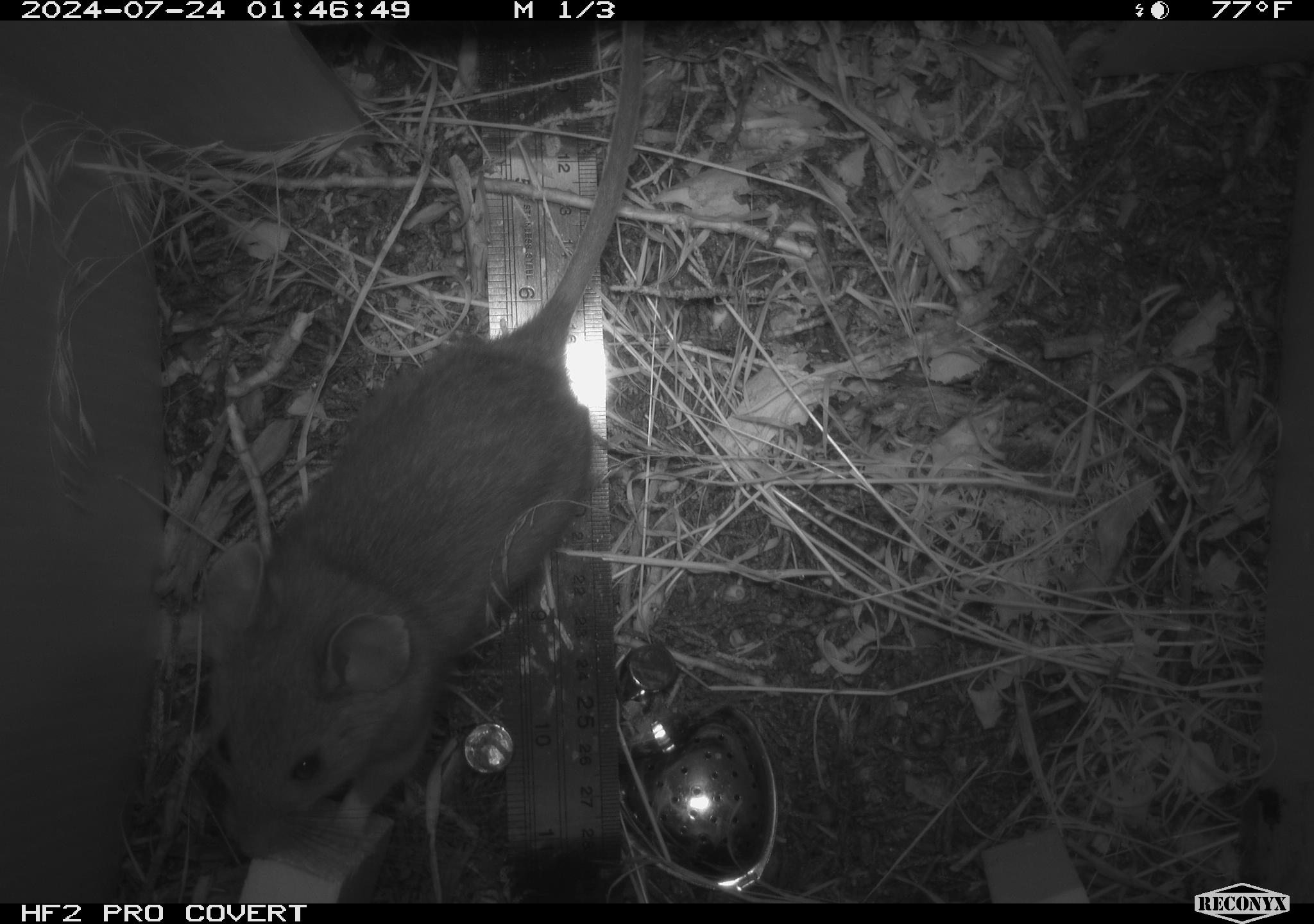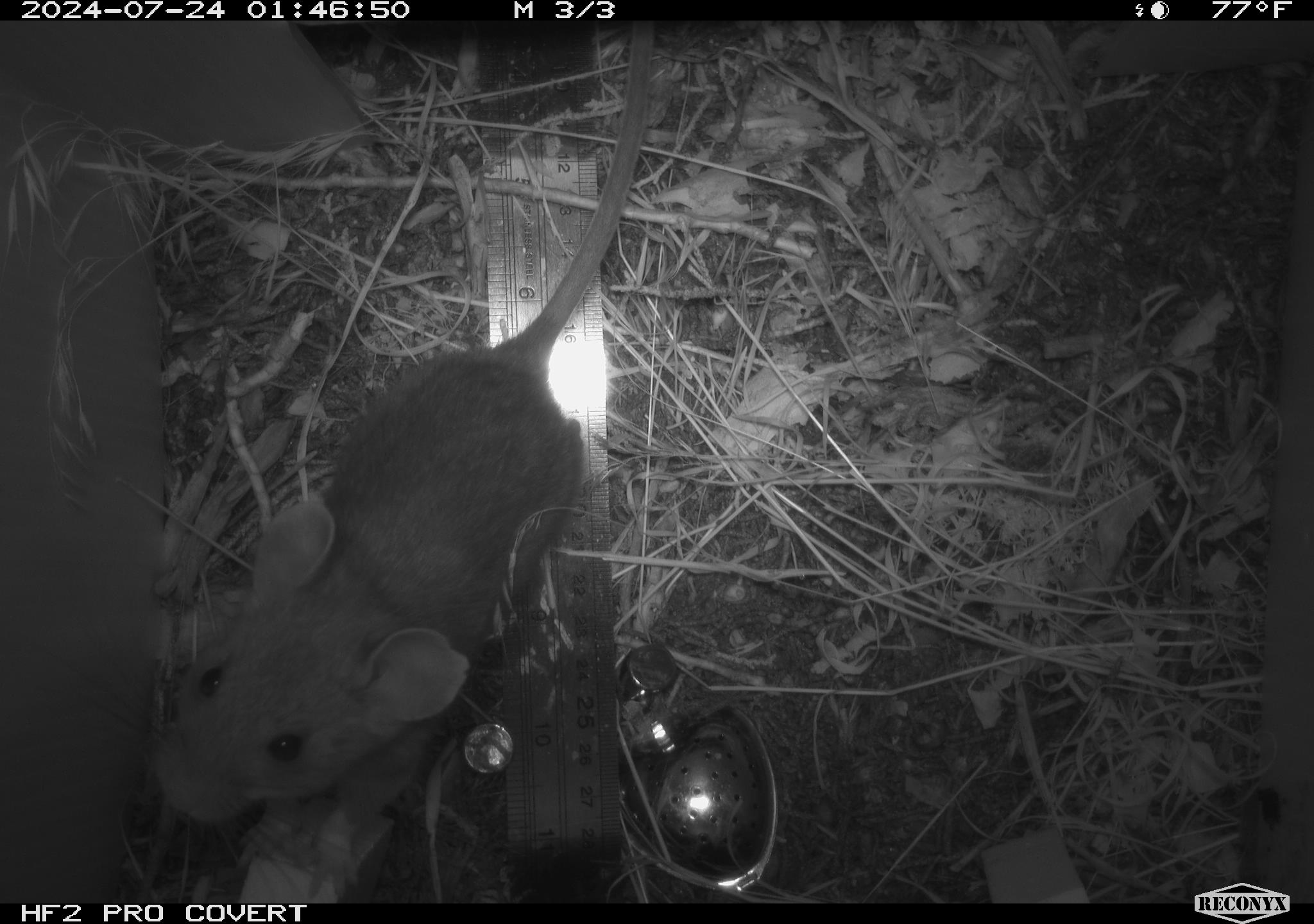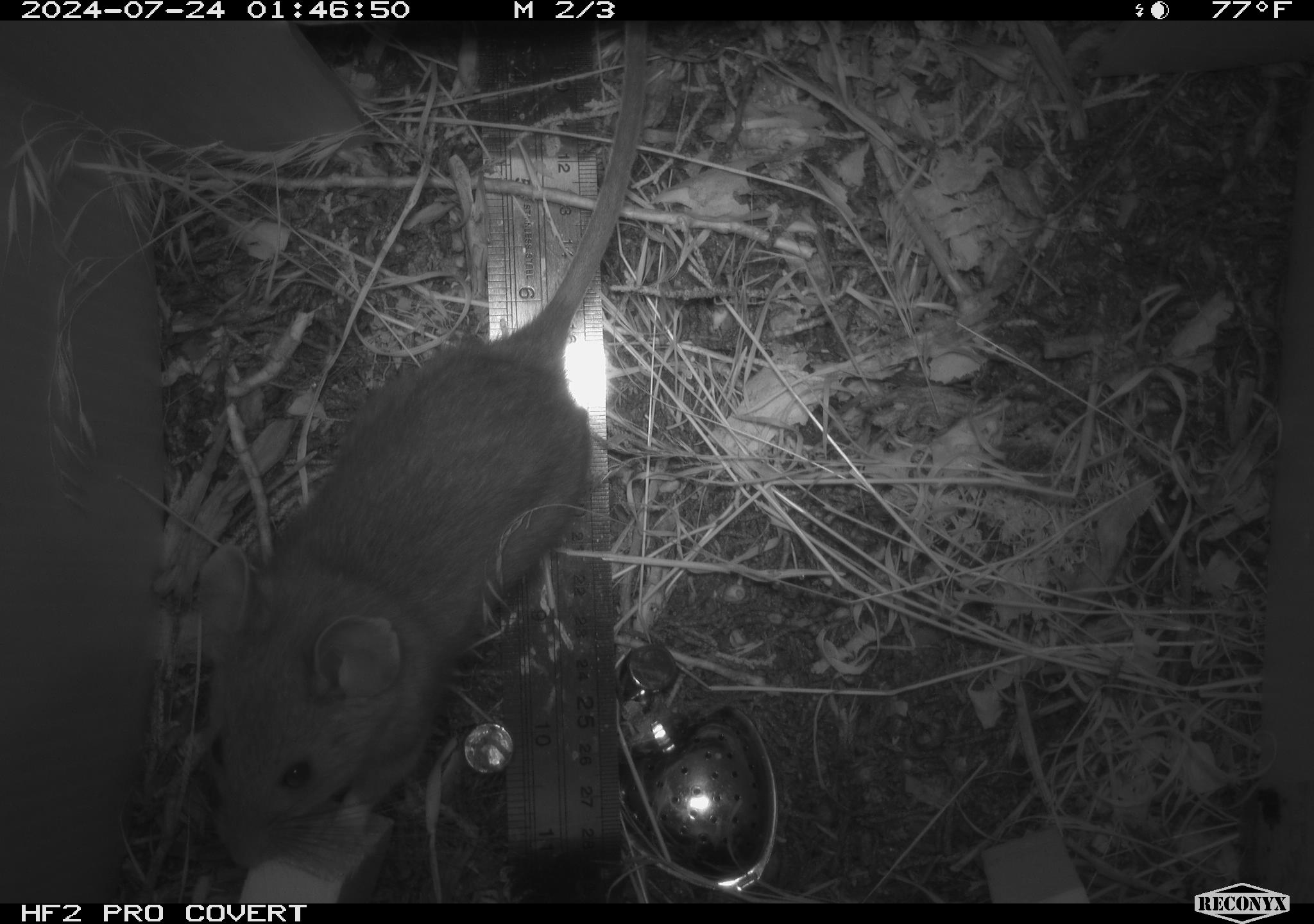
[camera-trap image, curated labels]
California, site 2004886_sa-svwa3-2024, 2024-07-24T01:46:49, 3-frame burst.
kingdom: Animalia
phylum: Chordata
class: Mammalia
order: Rodentia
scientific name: Rodentia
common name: mouse species